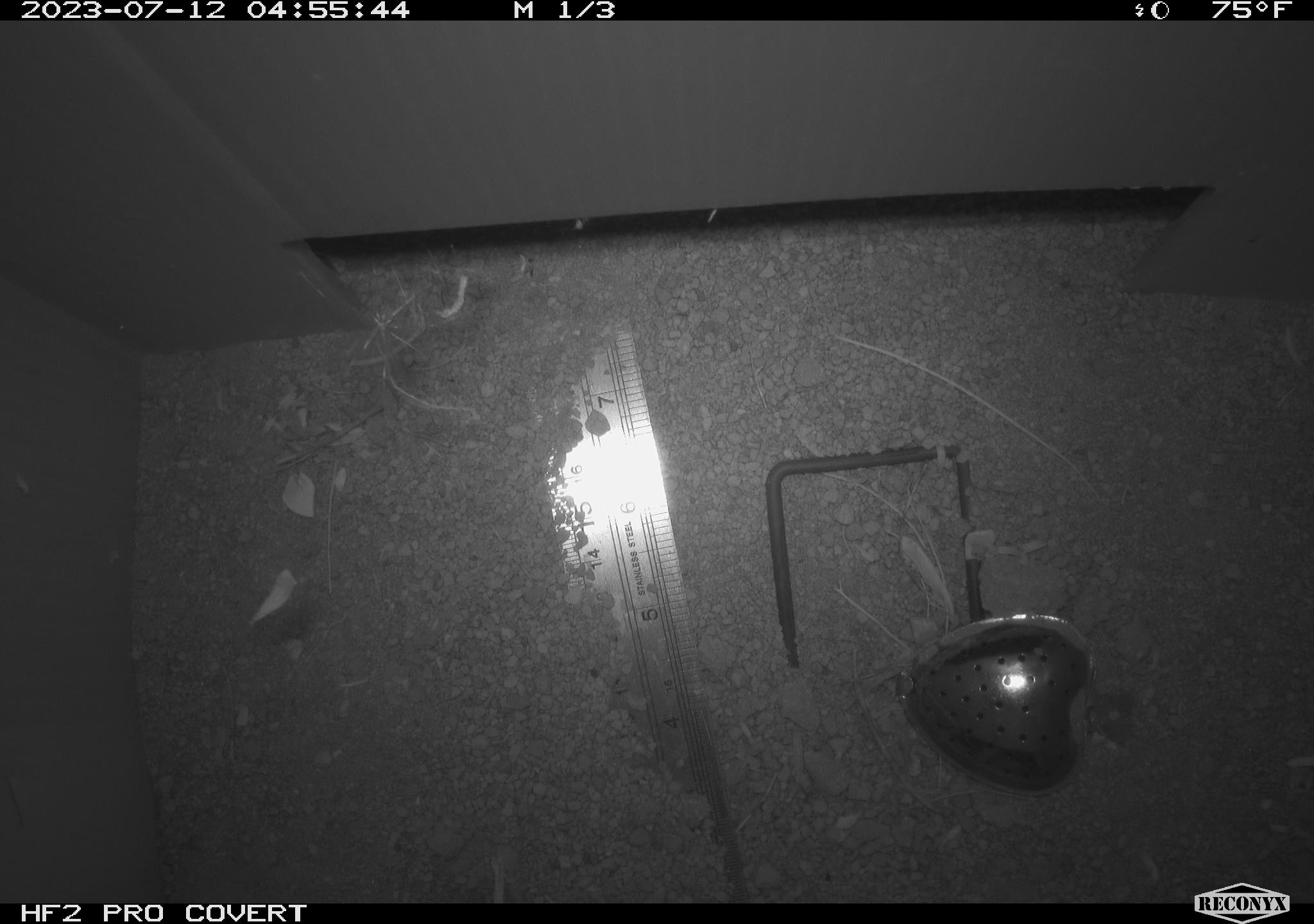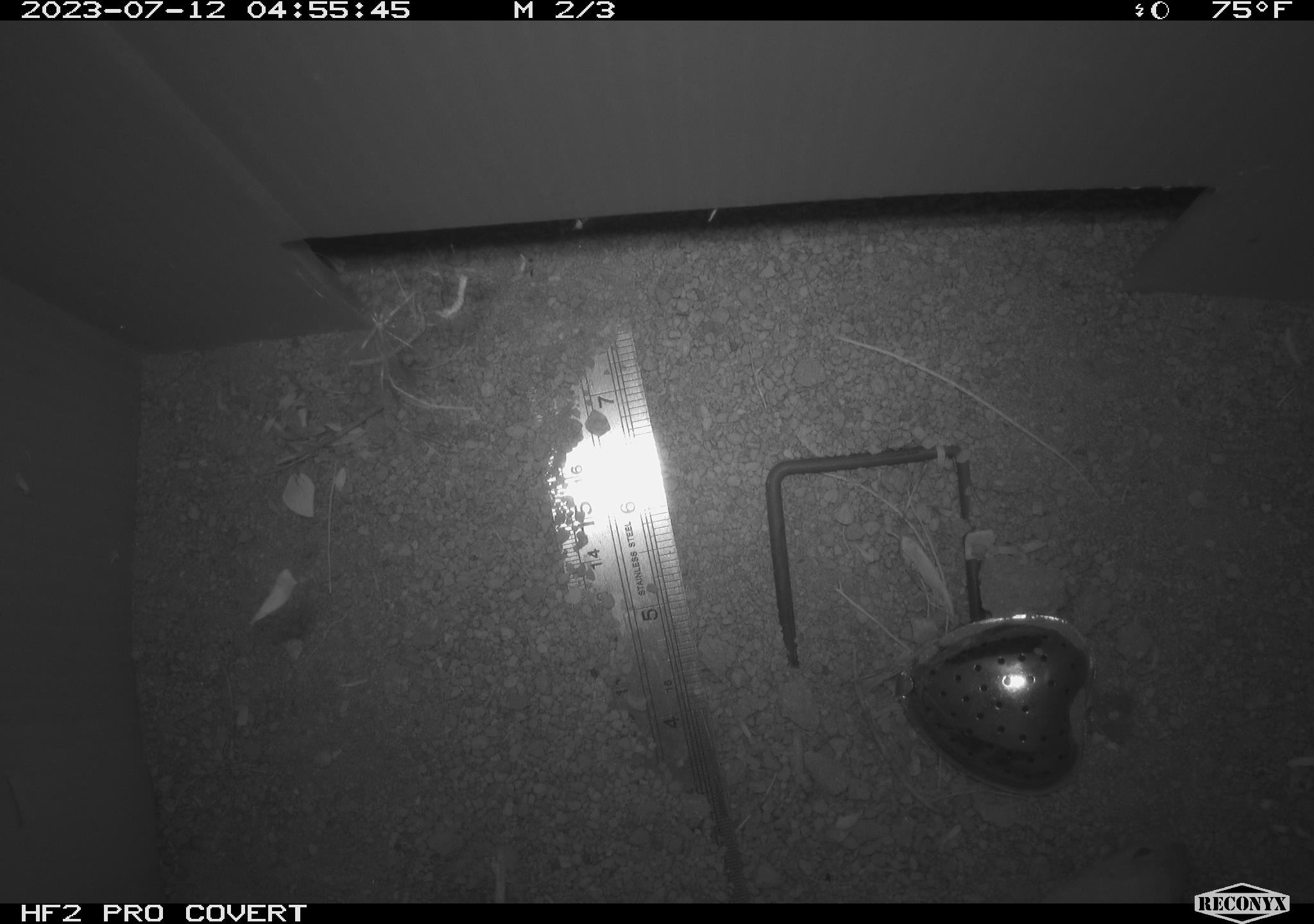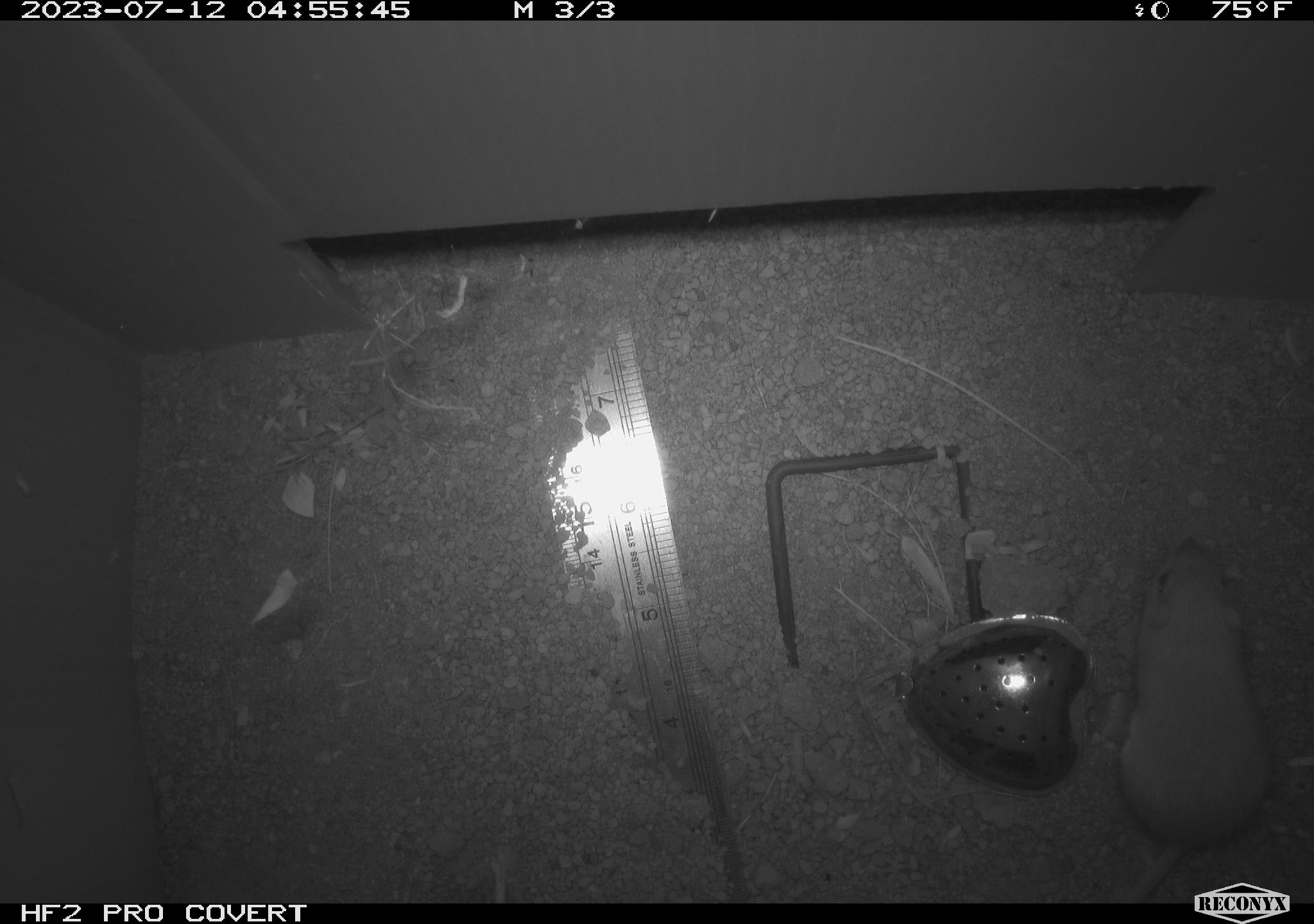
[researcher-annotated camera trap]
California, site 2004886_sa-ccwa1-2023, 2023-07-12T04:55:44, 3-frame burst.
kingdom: Animalia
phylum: Chordata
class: Mammalia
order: Rodentia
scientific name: Rodentia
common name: mouse species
Mouse species (Rodentia).